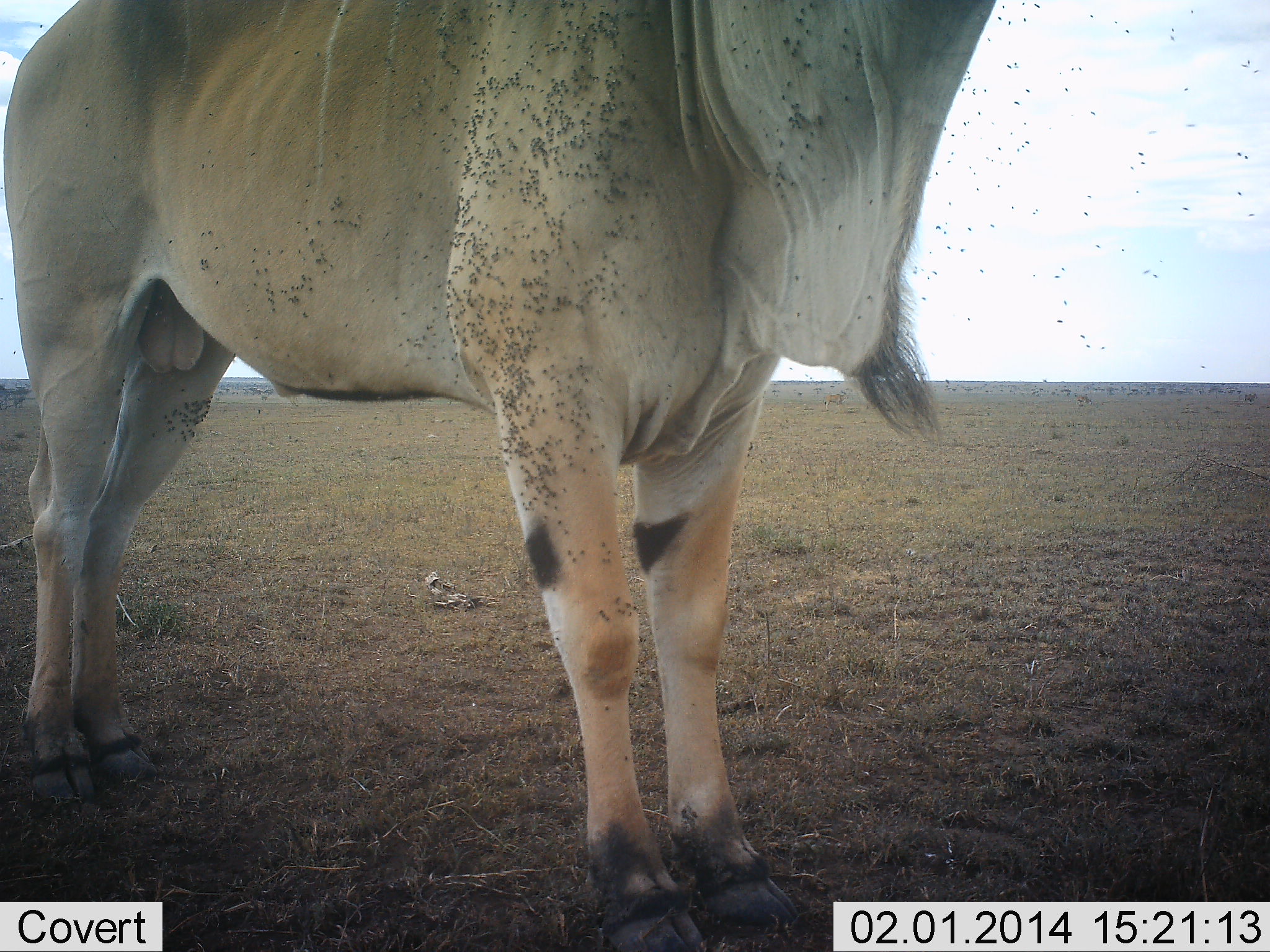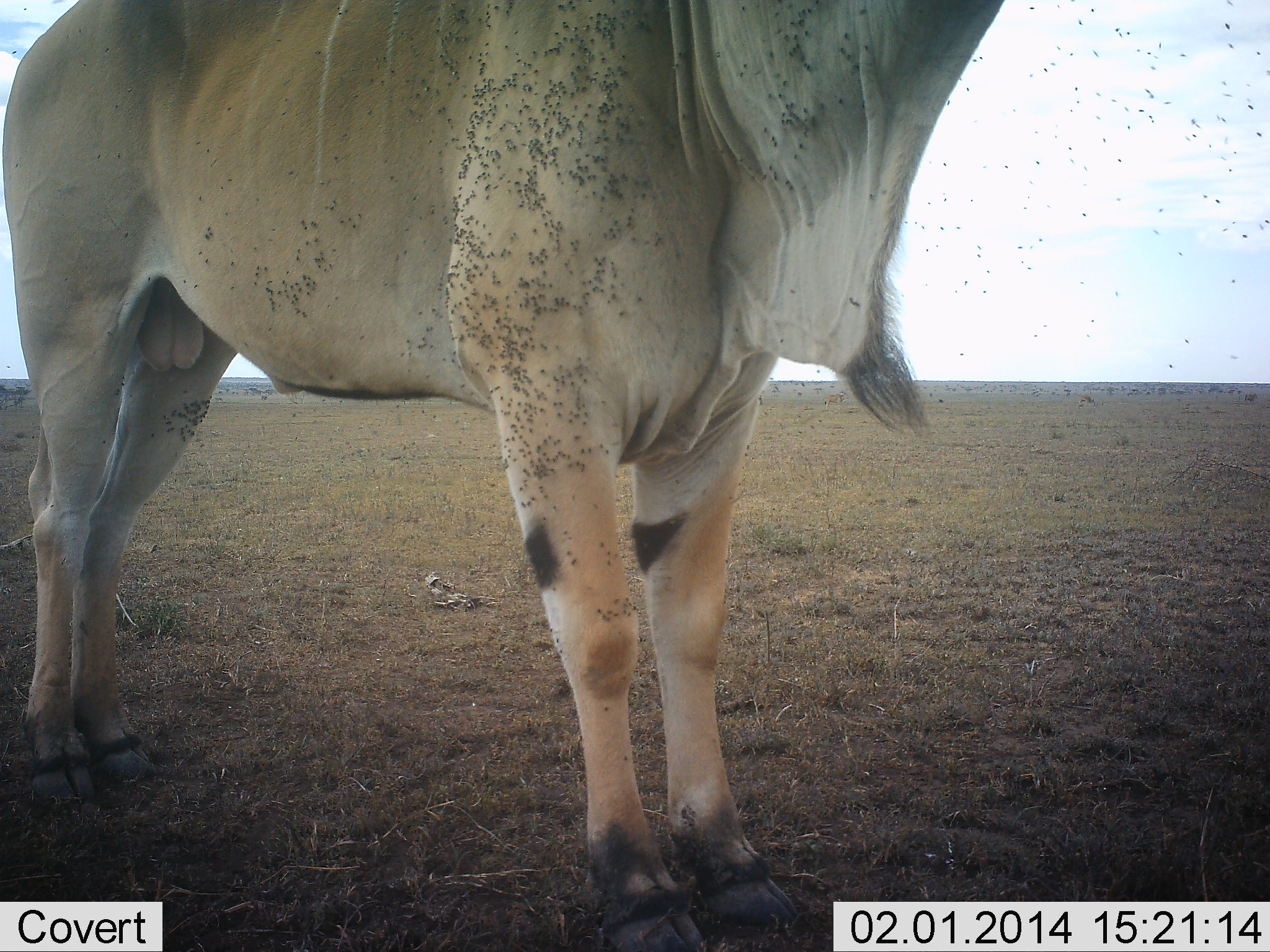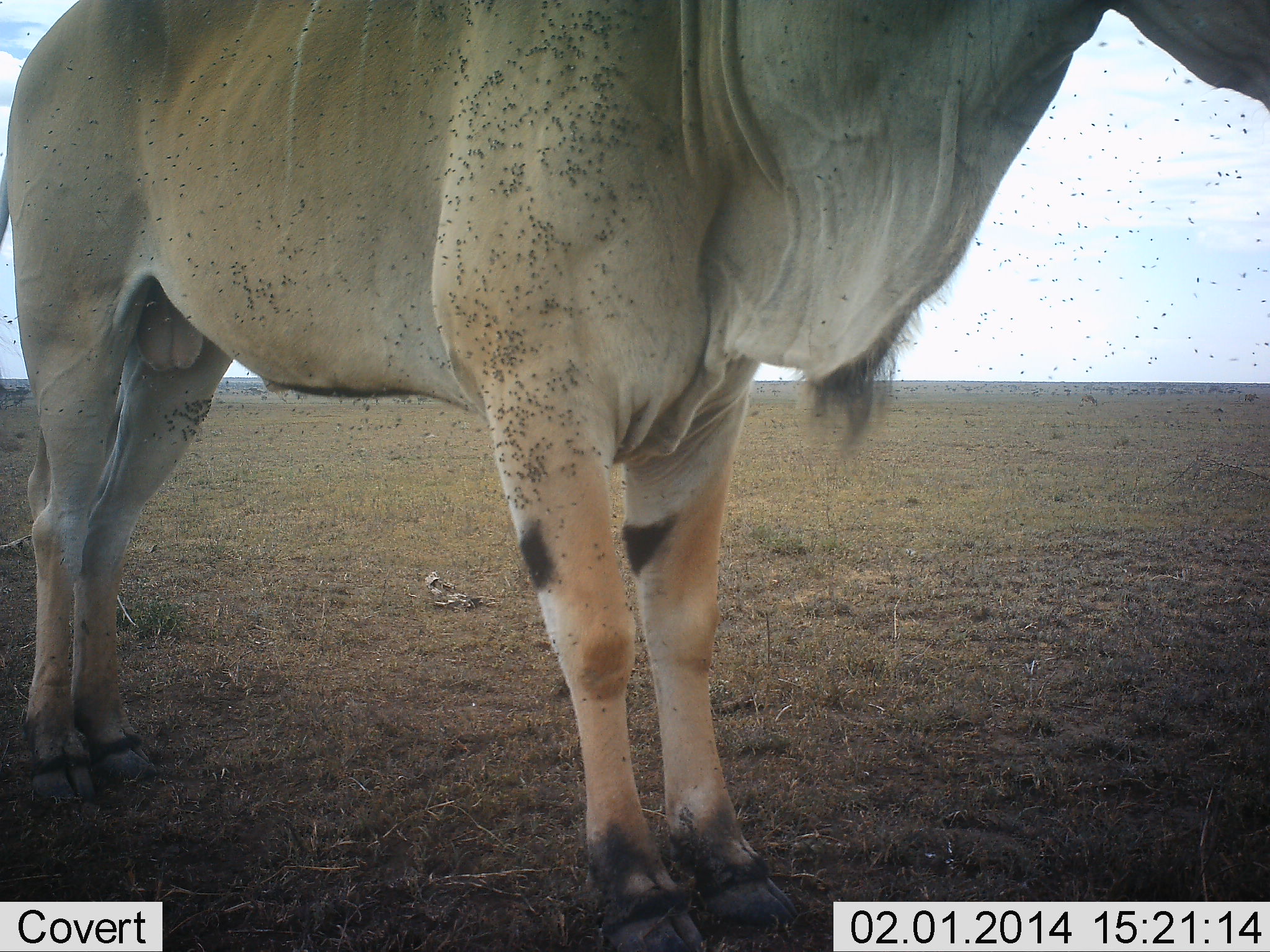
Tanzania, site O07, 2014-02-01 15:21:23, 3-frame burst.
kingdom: Animalia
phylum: Chordata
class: Mammalia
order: Artiodactyla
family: Bovidae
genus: Tragelaphus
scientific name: Tragelaphus oryx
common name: eland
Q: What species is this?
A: Eland (Tragelaphus oryx).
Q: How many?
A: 1.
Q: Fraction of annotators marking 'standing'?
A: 100%.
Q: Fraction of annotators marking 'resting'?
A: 0%.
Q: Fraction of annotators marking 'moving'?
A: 6%.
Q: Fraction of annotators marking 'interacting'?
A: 0%.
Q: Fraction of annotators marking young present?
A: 0%.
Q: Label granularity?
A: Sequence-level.